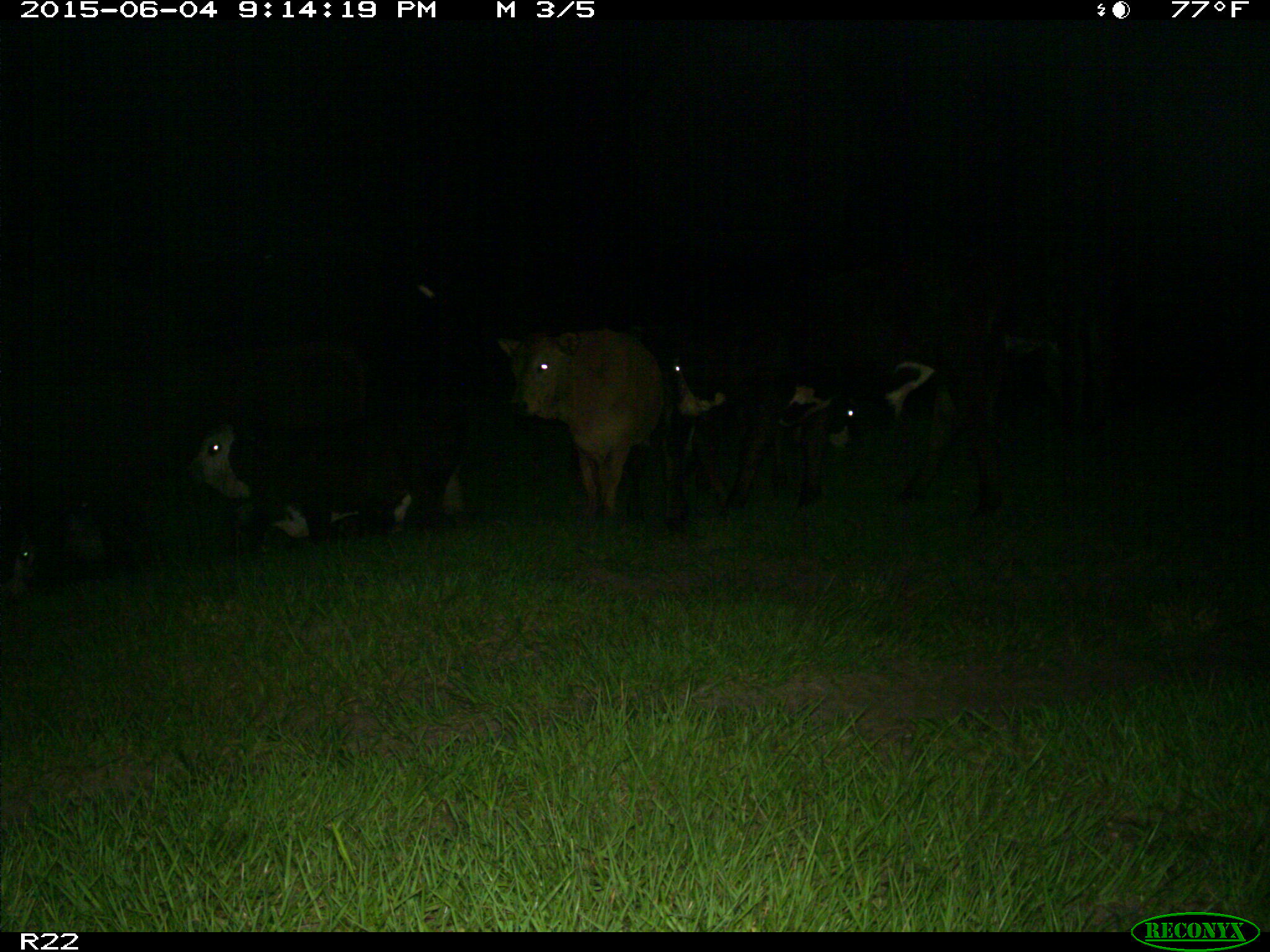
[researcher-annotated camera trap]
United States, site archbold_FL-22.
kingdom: Animalia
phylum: Chordata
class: Mammalia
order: Artiodactyla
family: Bovidae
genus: Bos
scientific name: Bos taurus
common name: domestic cow